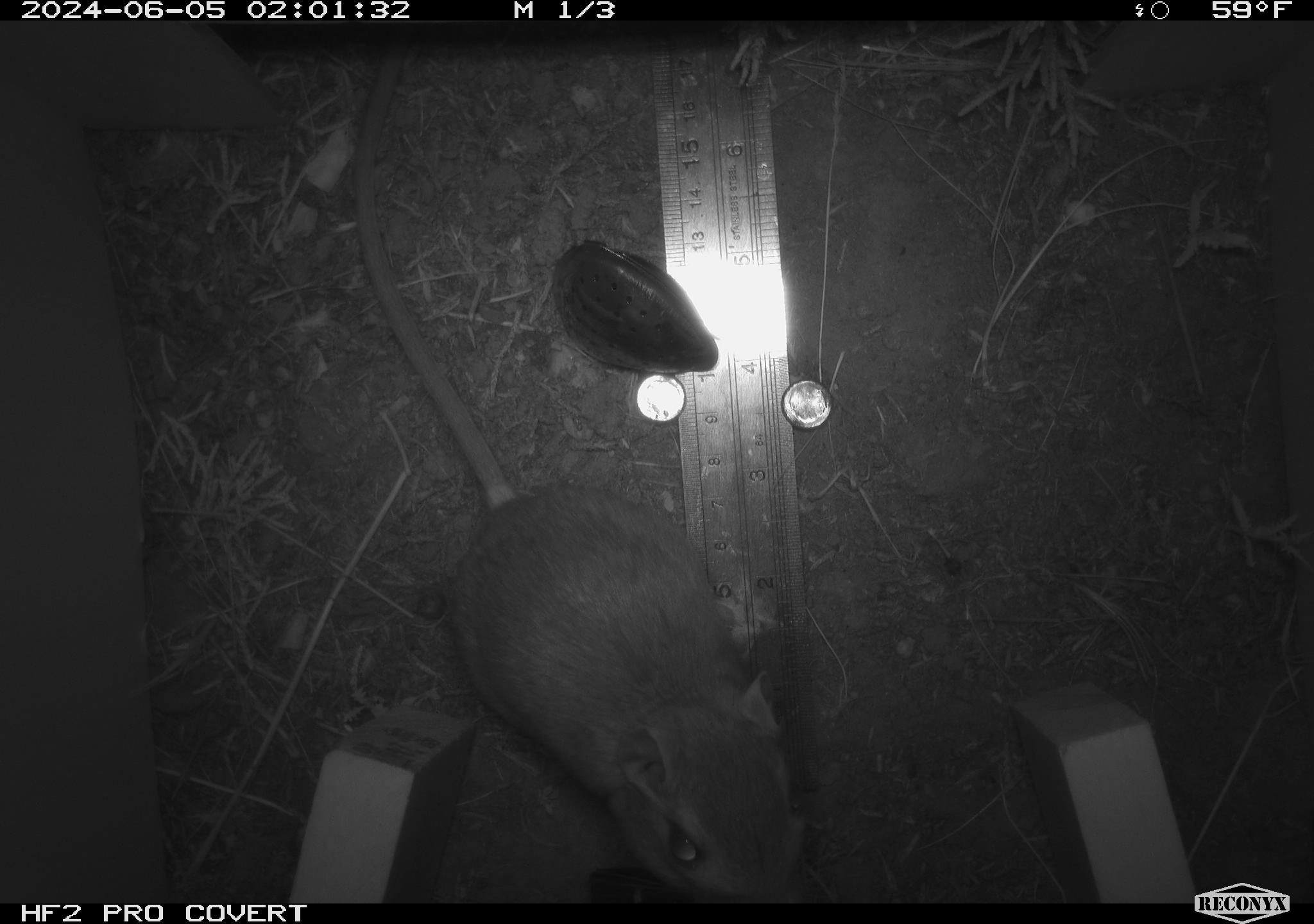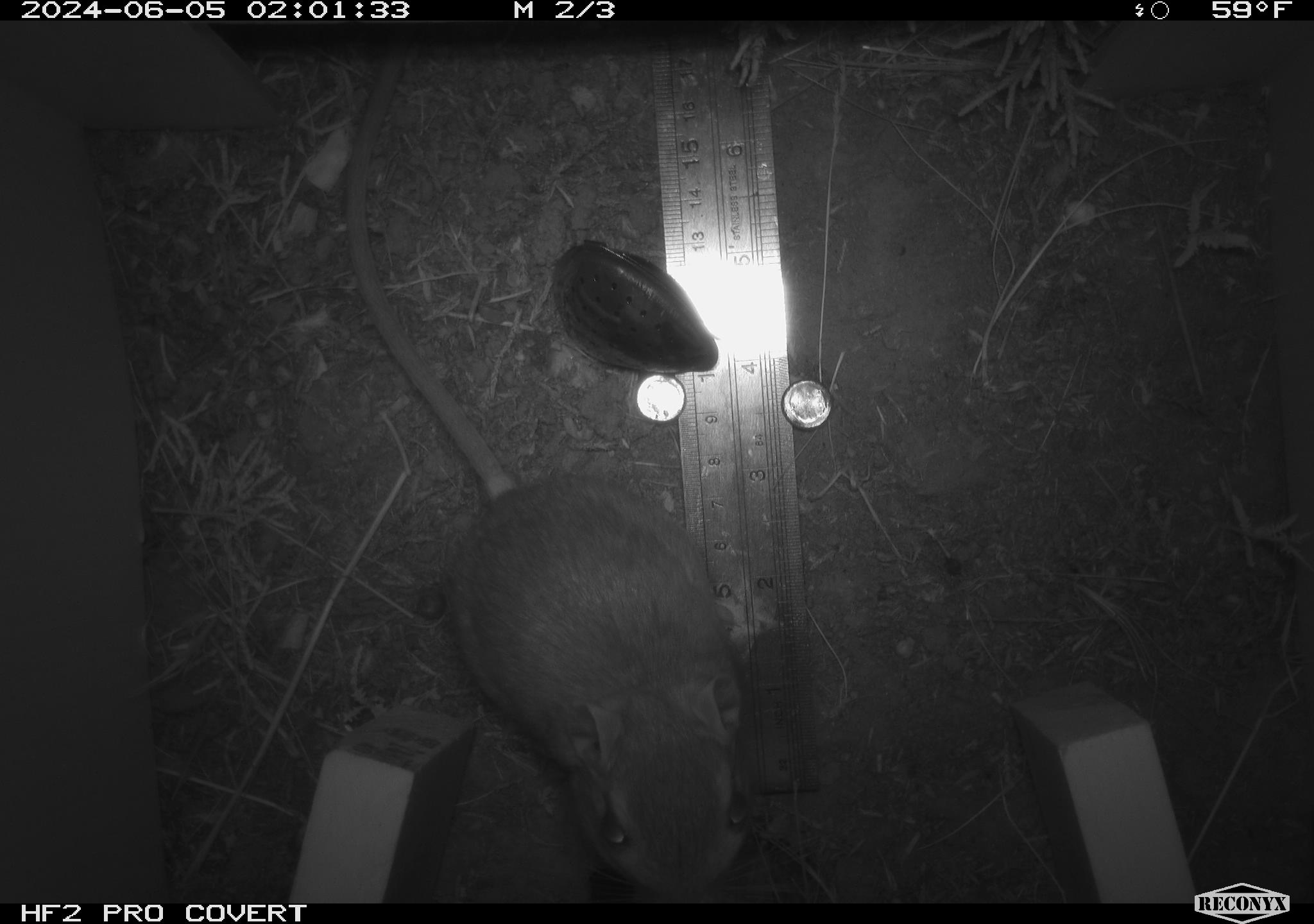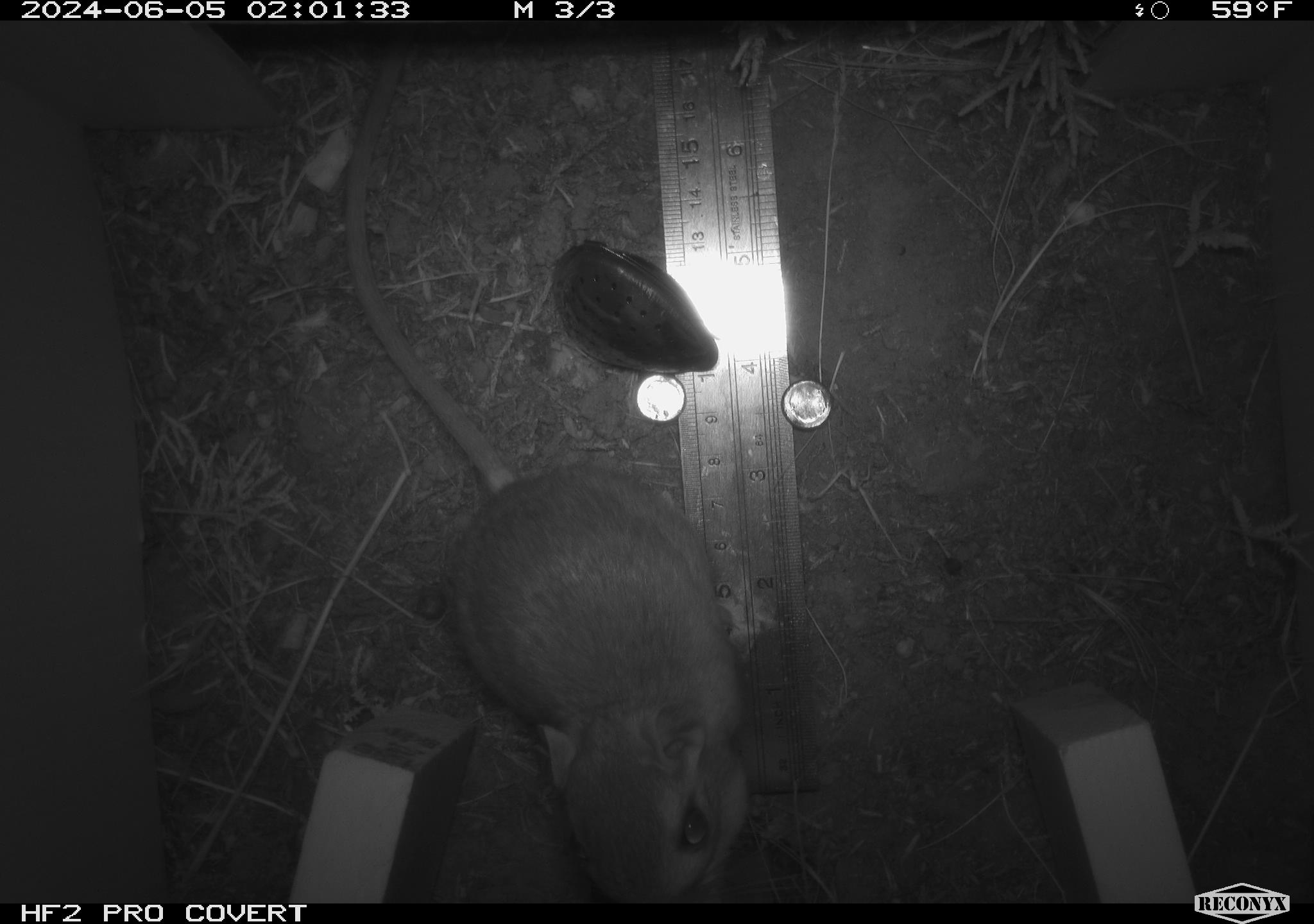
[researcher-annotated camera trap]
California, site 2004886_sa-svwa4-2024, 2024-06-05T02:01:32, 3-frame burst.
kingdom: Animalia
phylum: Chordata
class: Mammalia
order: Rodentia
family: Heteromyidae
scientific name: Heteromyidae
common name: kangaroo rats and pocket mice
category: heteromyidae family